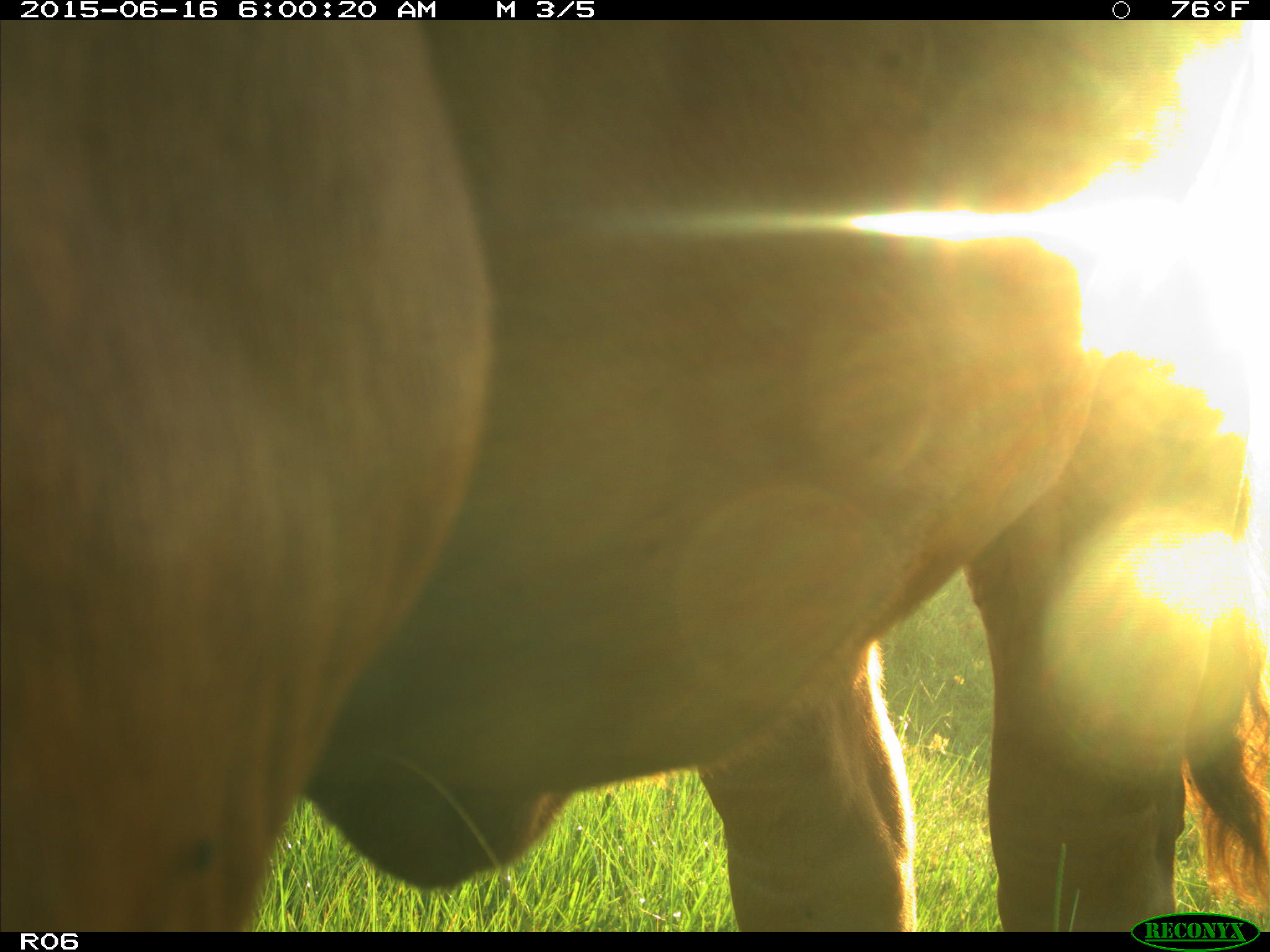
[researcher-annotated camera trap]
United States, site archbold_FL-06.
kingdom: Animalia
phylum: Chordata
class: Mammalia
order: Artiodactyla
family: Bovidae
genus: Bos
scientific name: Bos taurus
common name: domestic cow